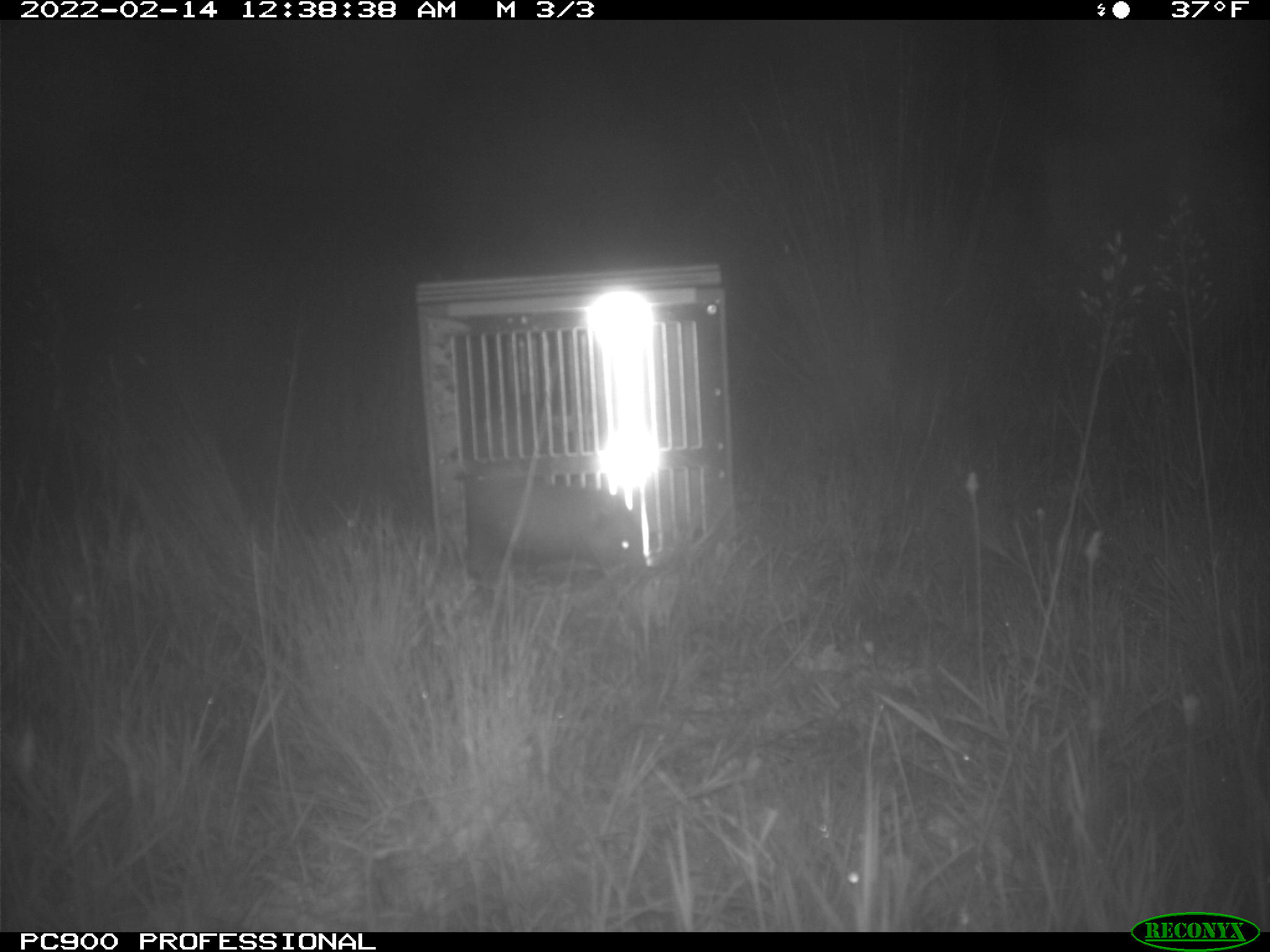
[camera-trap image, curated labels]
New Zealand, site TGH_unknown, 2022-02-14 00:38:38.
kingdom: Animalia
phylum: Chordata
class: Mammalia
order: Carnivora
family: Mustelidae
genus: Mustela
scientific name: Mustela furo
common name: ferret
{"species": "ferret (Mustela furo)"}